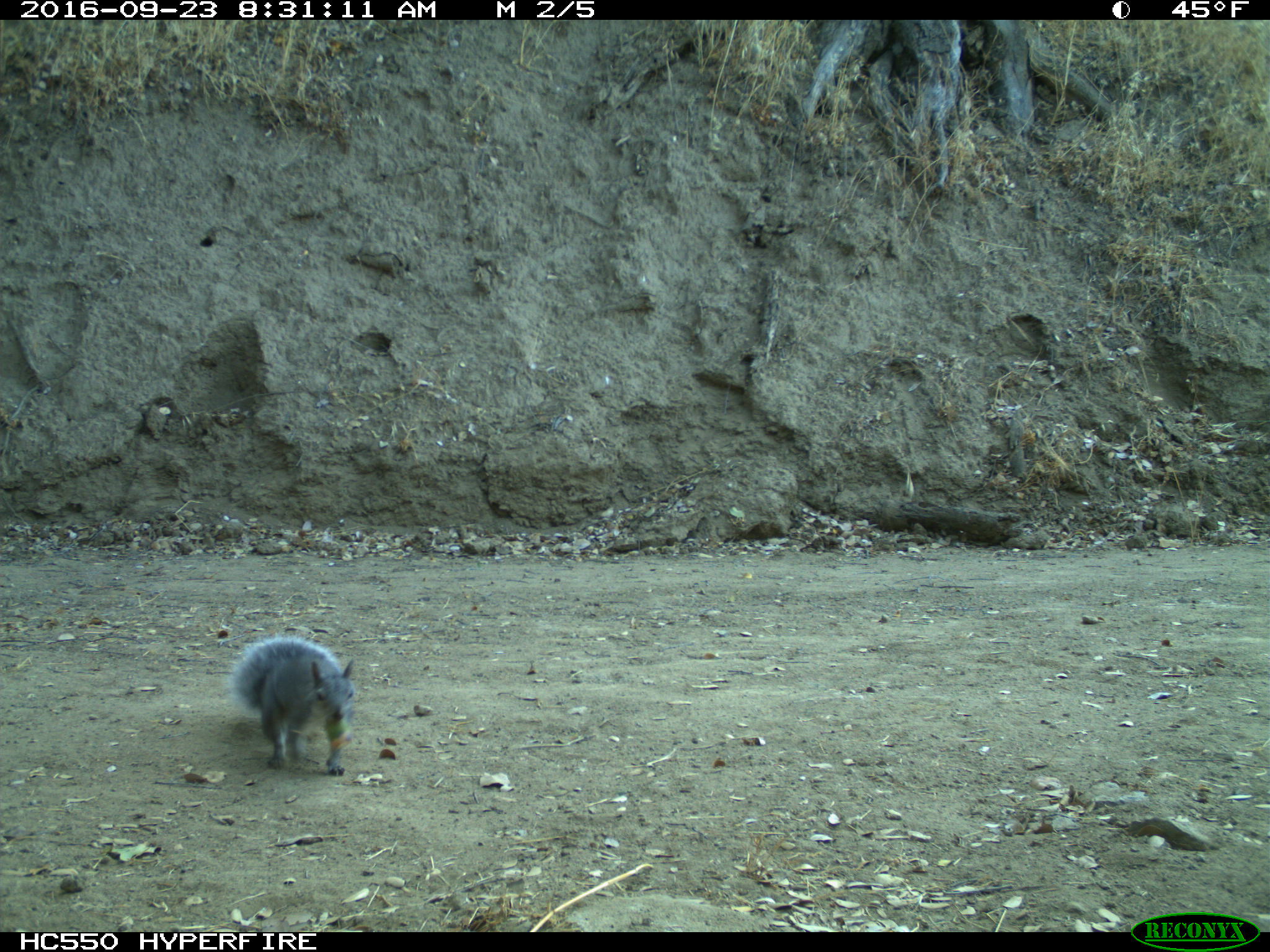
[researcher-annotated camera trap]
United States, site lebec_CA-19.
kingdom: Animalia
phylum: Chordata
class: Mammalia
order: Rodentia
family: Sciuridae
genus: Sciurus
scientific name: Sciurus carolinensis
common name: eastern gray squirrel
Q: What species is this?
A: Sciurus carolinensis (eastern gray squirrel).